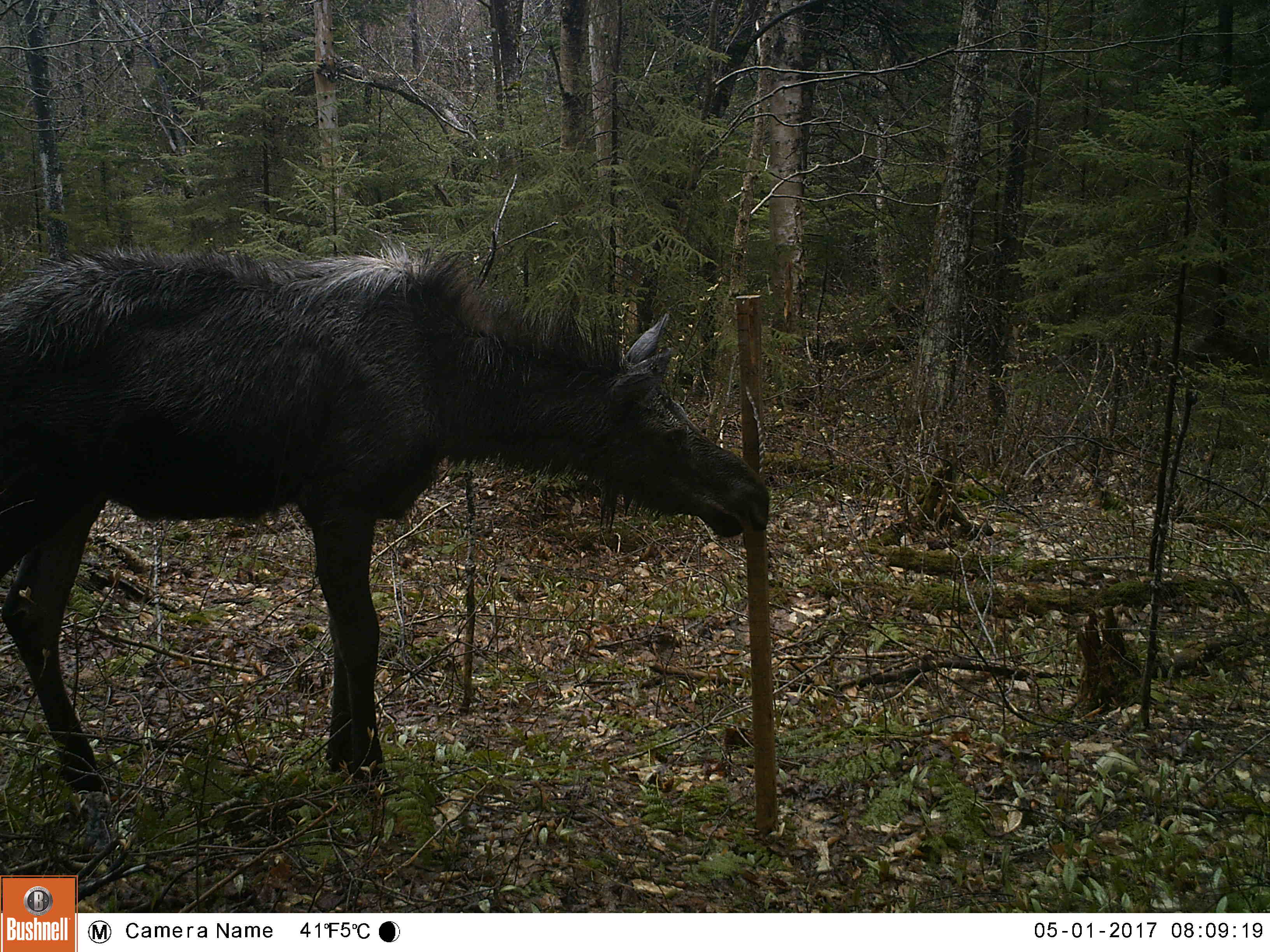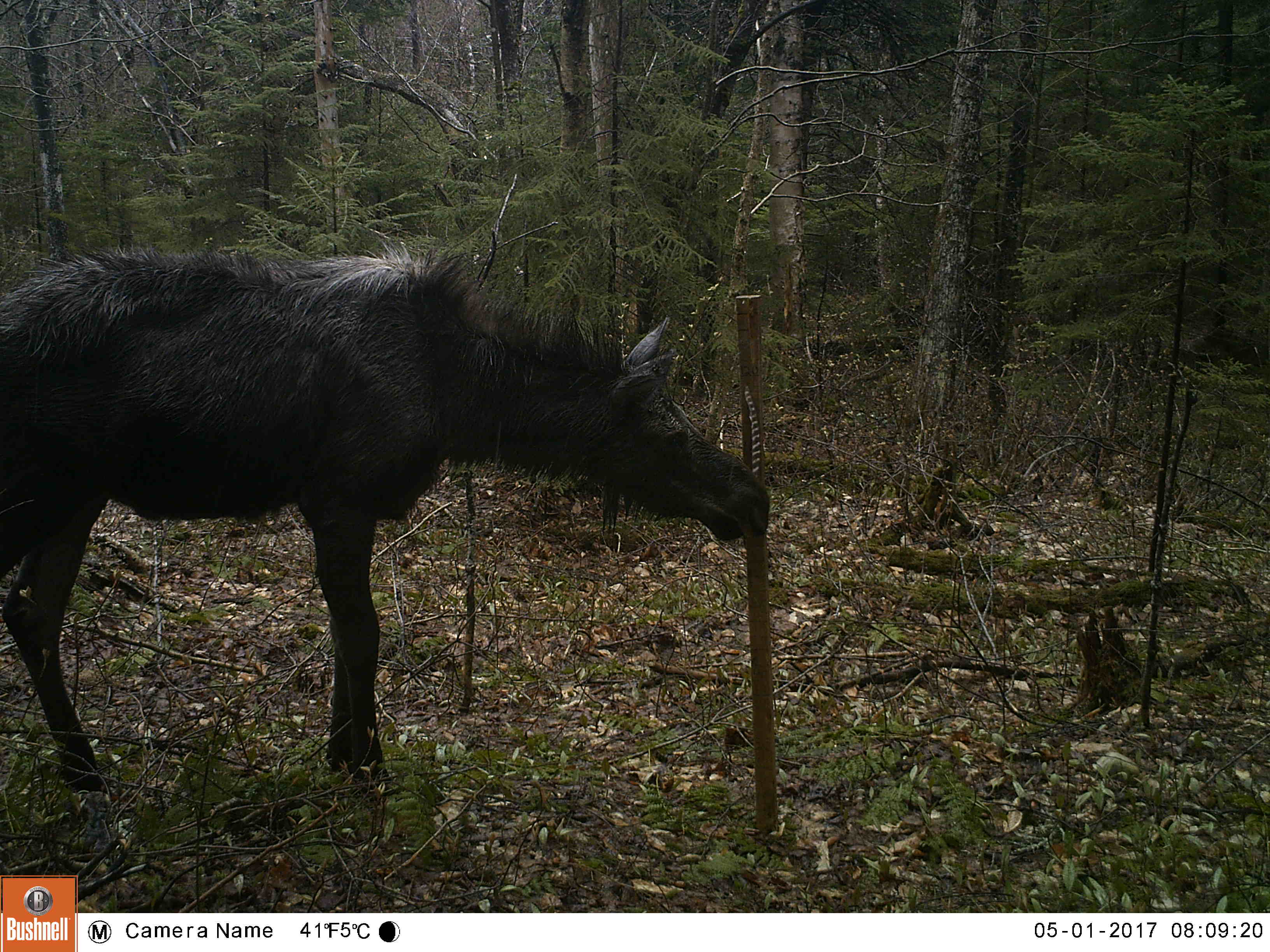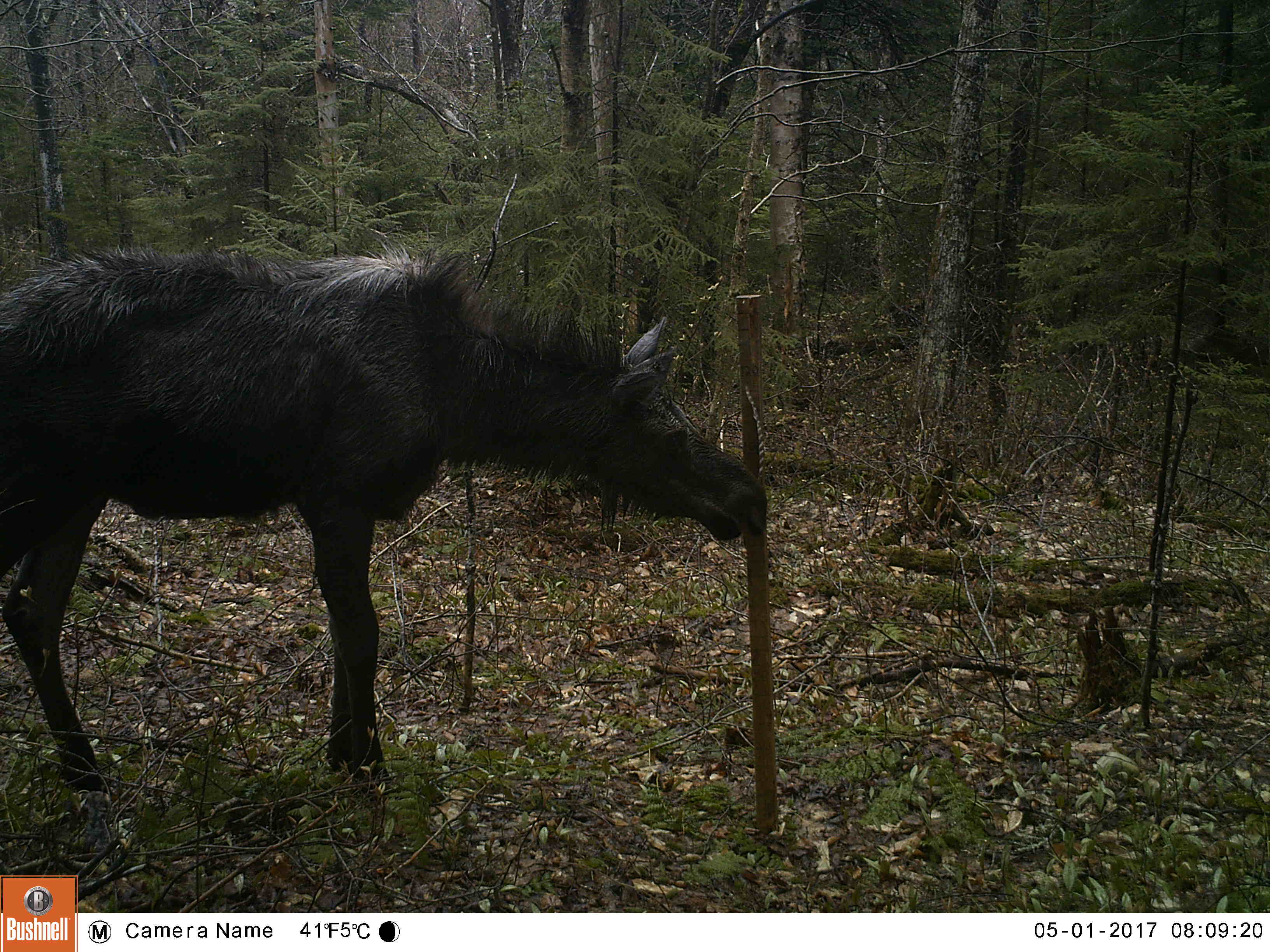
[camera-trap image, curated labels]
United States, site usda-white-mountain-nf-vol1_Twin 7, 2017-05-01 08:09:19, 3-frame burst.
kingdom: Animalia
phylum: Chordata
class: Mammalia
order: Artiodactyla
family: Cervidae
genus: Alces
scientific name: Alces alces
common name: moose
Moose (Alces alces).